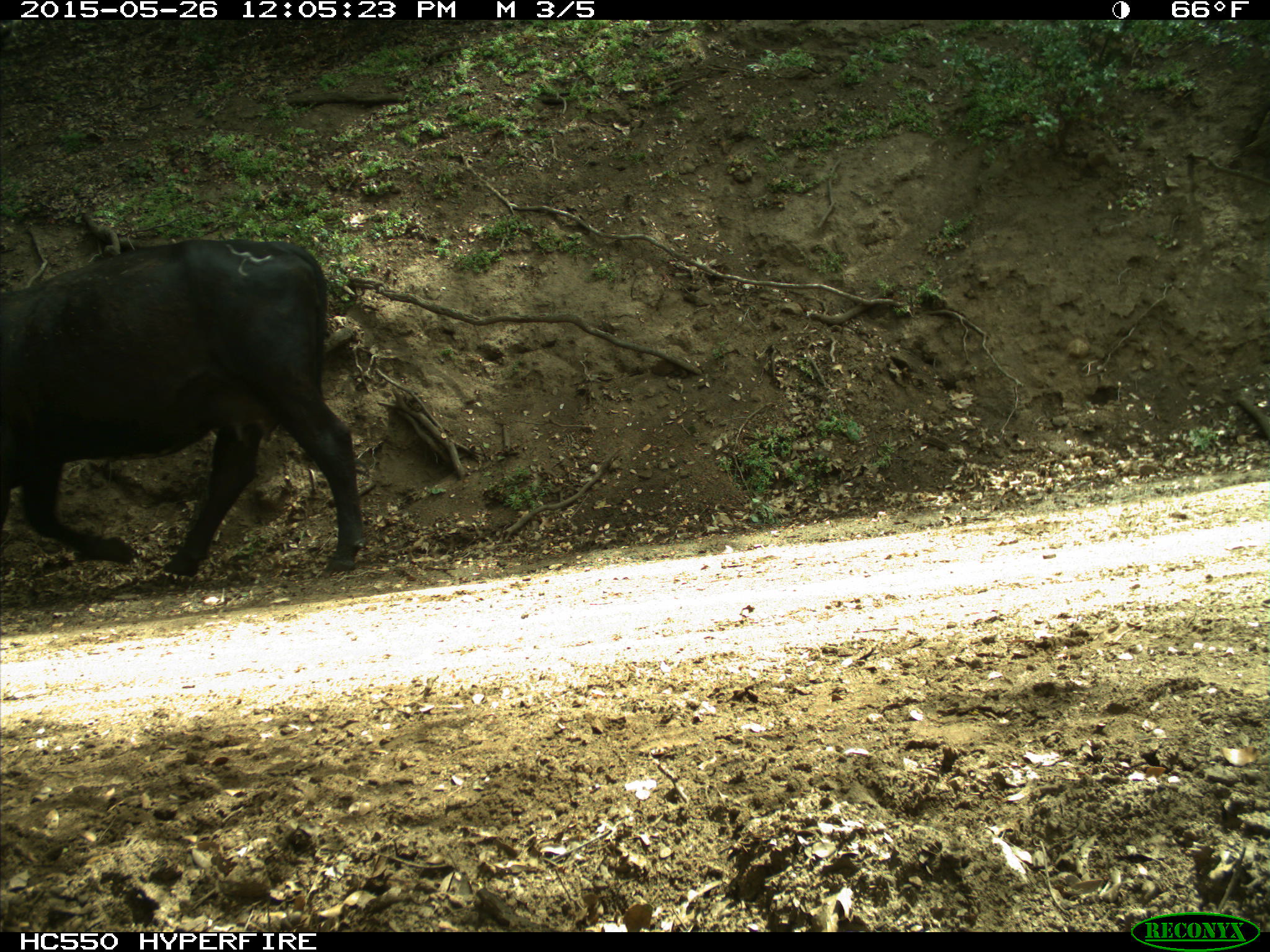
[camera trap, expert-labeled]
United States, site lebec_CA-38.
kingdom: Animalia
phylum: Chordata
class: Mammalia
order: Artiodactyla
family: Bovidae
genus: Bos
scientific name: Bos taurus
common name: domestic cow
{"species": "Bos taurus (domestic cow)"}